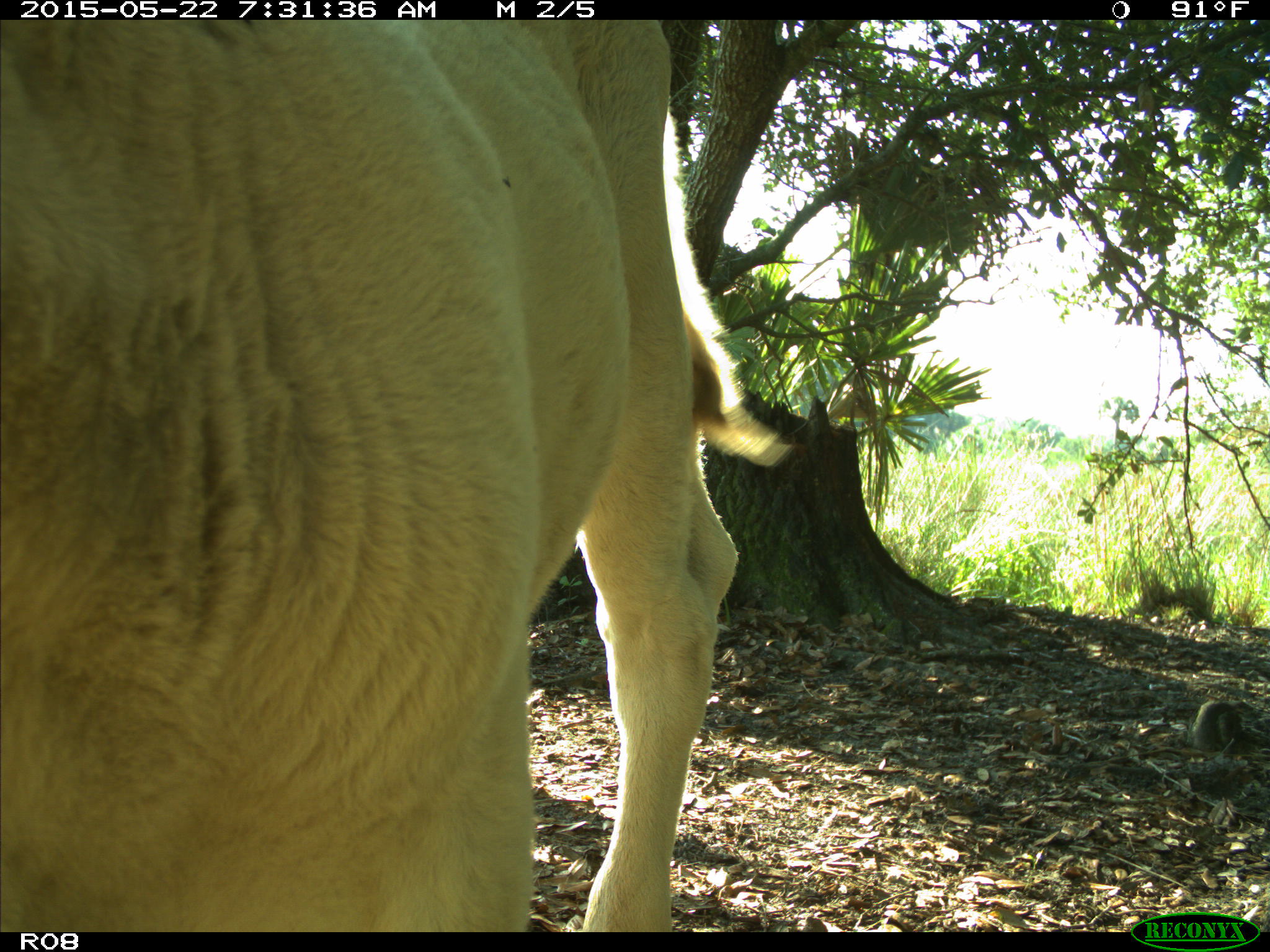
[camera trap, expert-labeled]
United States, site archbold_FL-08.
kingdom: Animalia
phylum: Chordata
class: Mammalia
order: Artiodactyla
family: Bovidae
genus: Bos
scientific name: Bos taurus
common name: domestic cow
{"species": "Bos taurus (domestic cow)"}